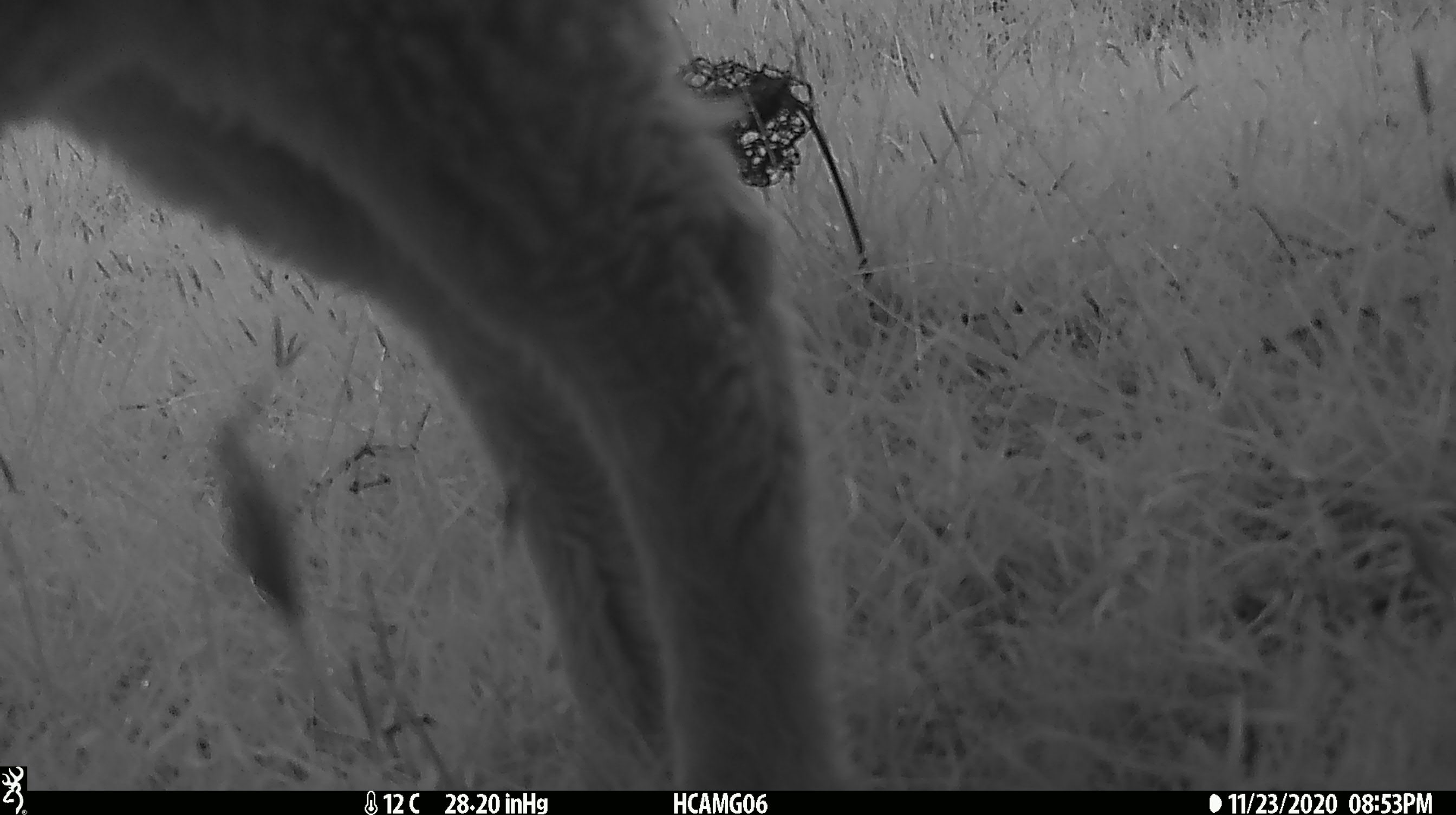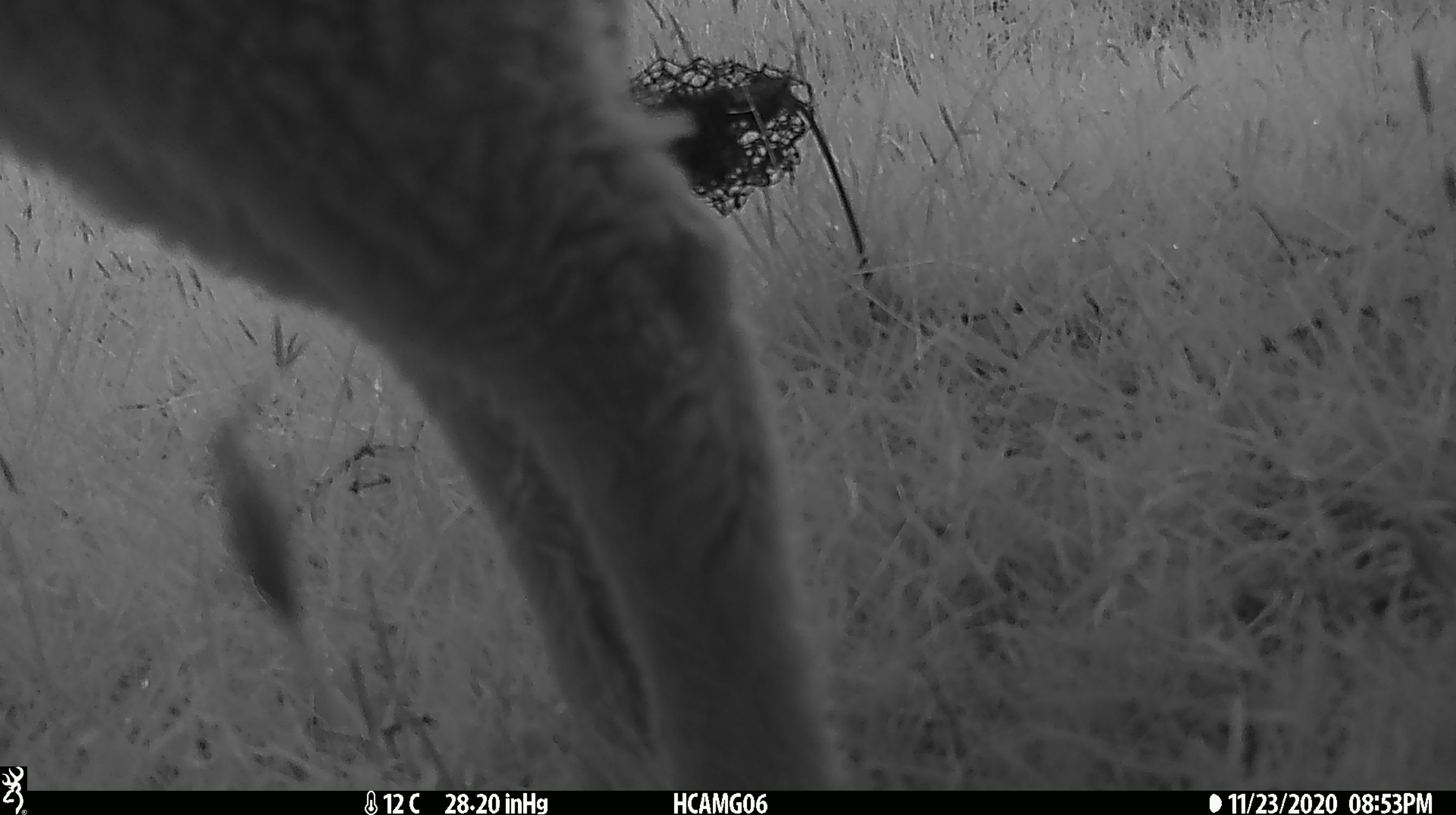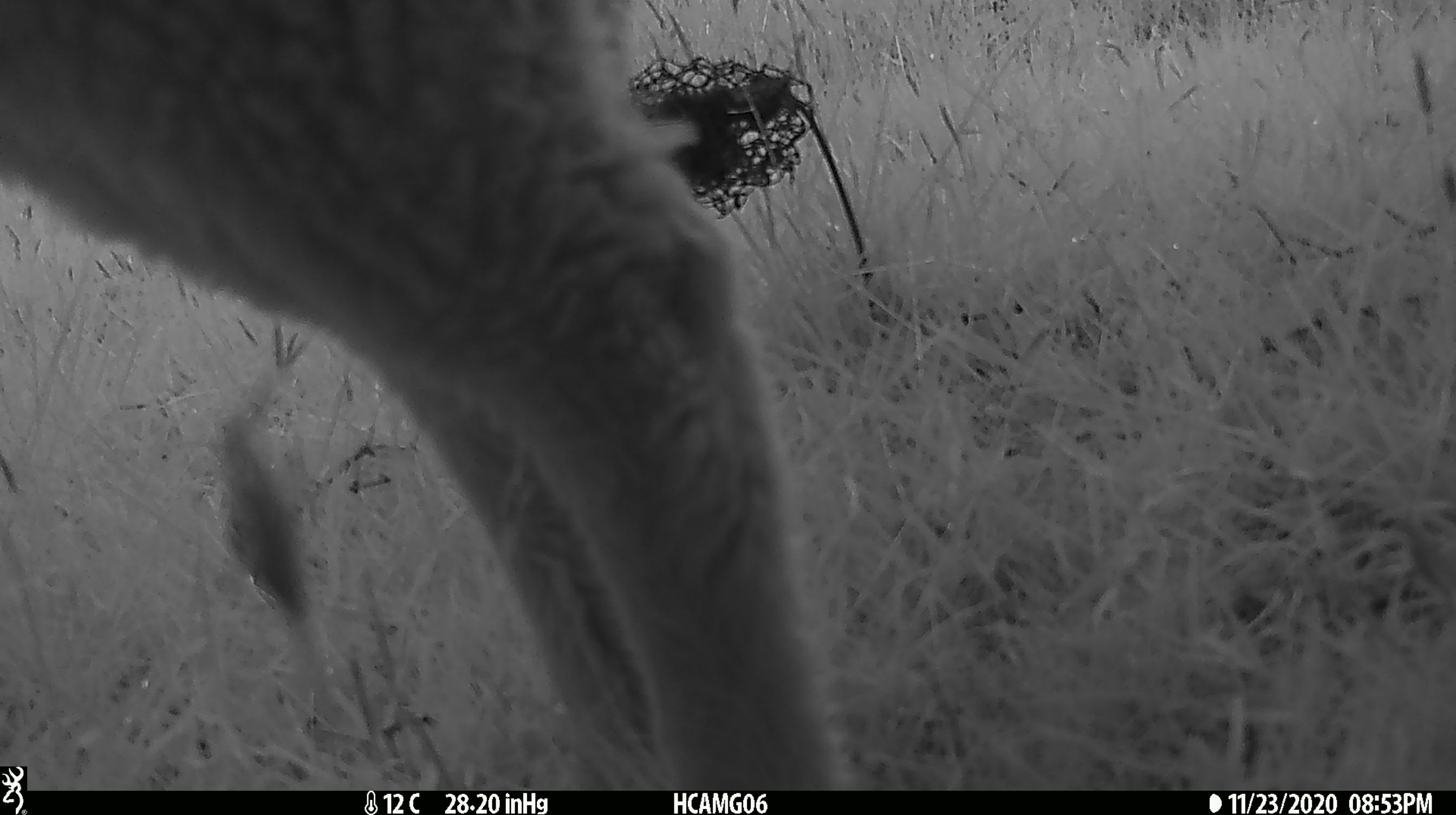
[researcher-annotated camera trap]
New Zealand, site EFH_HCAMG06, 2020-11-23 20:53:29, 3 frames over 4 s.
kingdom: Animalia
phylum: Chordata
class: Mammalia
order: Artiodactyla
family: Bovidae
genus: Ovis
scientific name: Ovis aries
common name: domestic sheep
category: sheep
Sheep (domestic sheep) (Ovis aries).